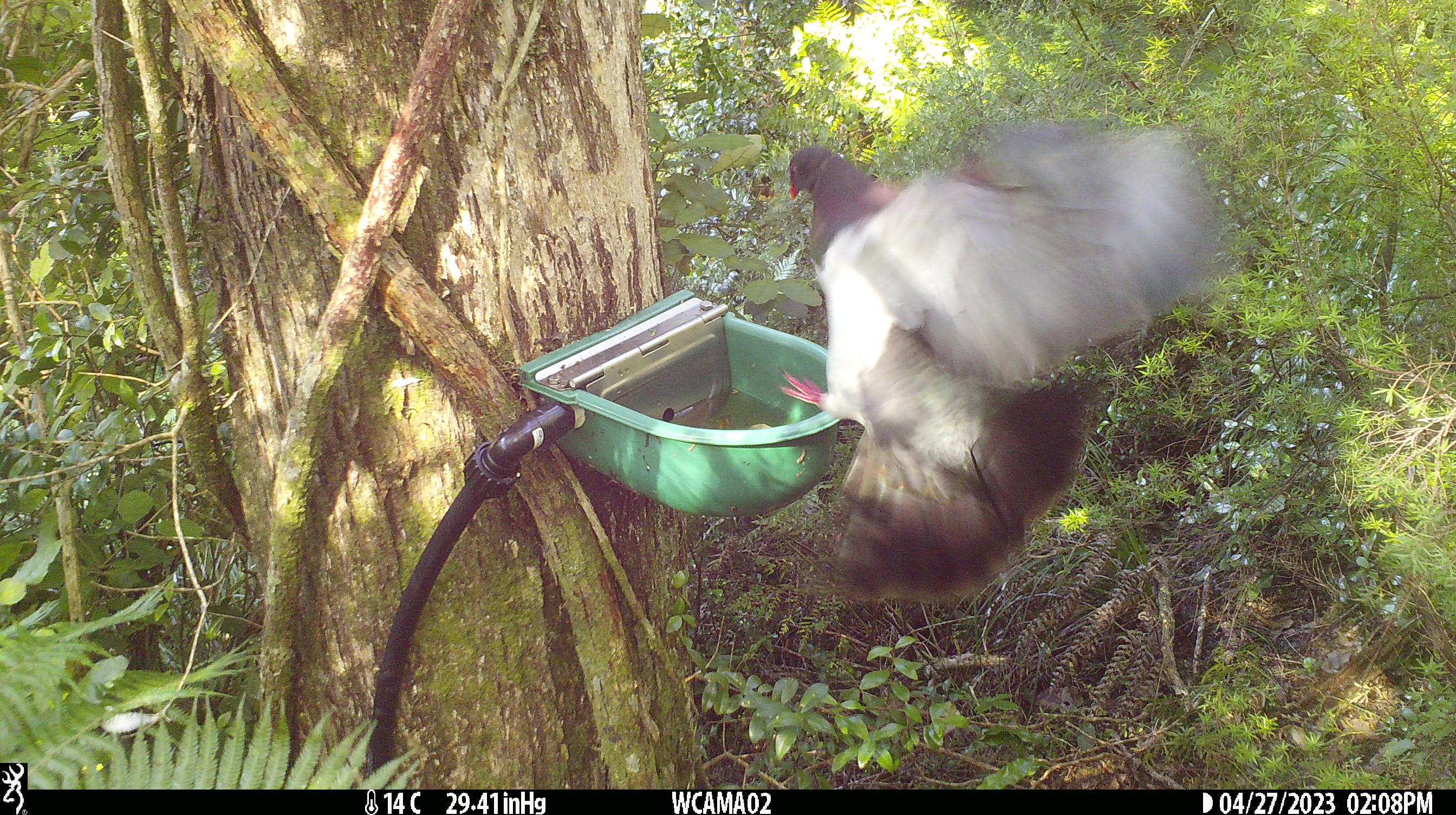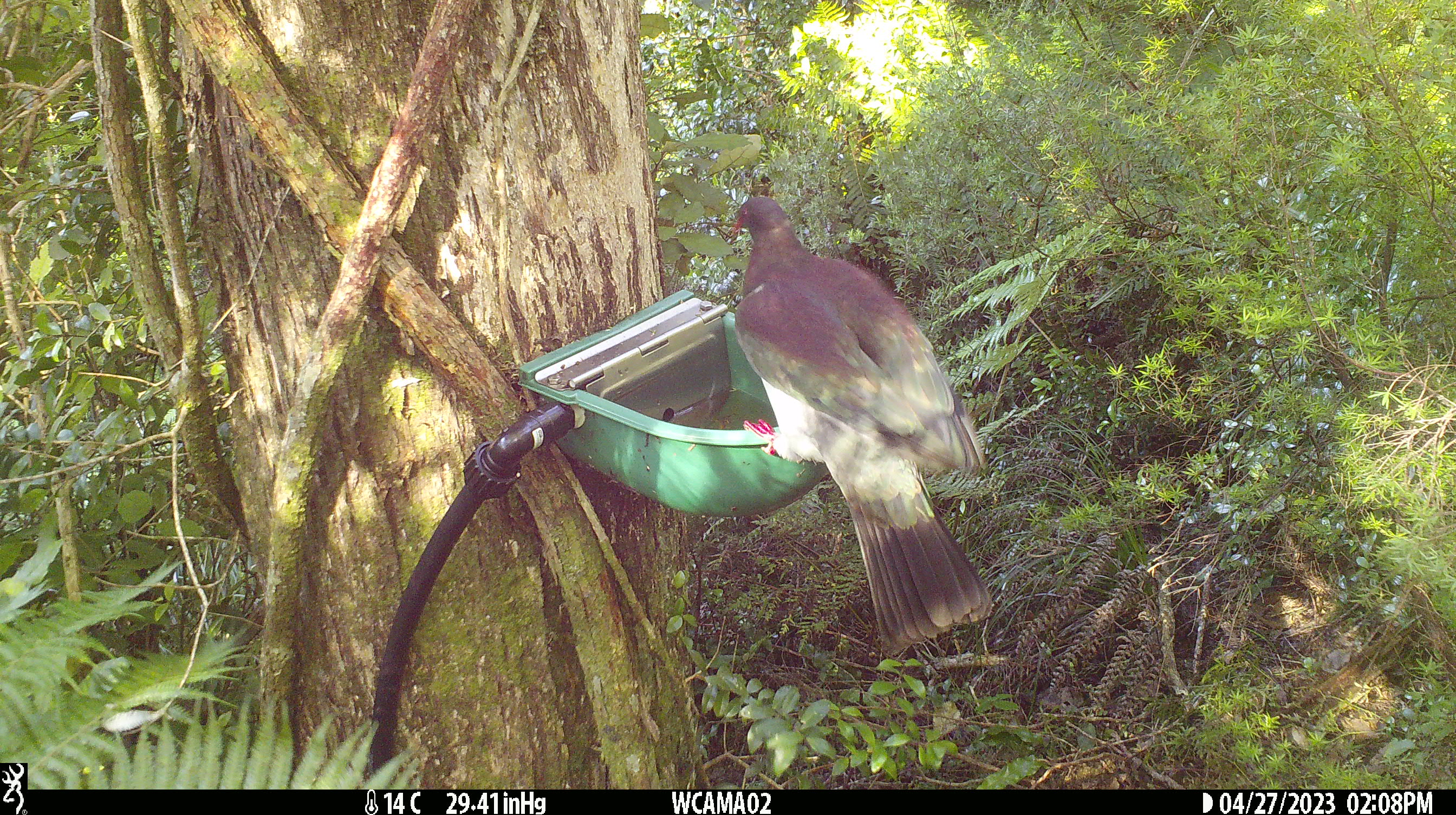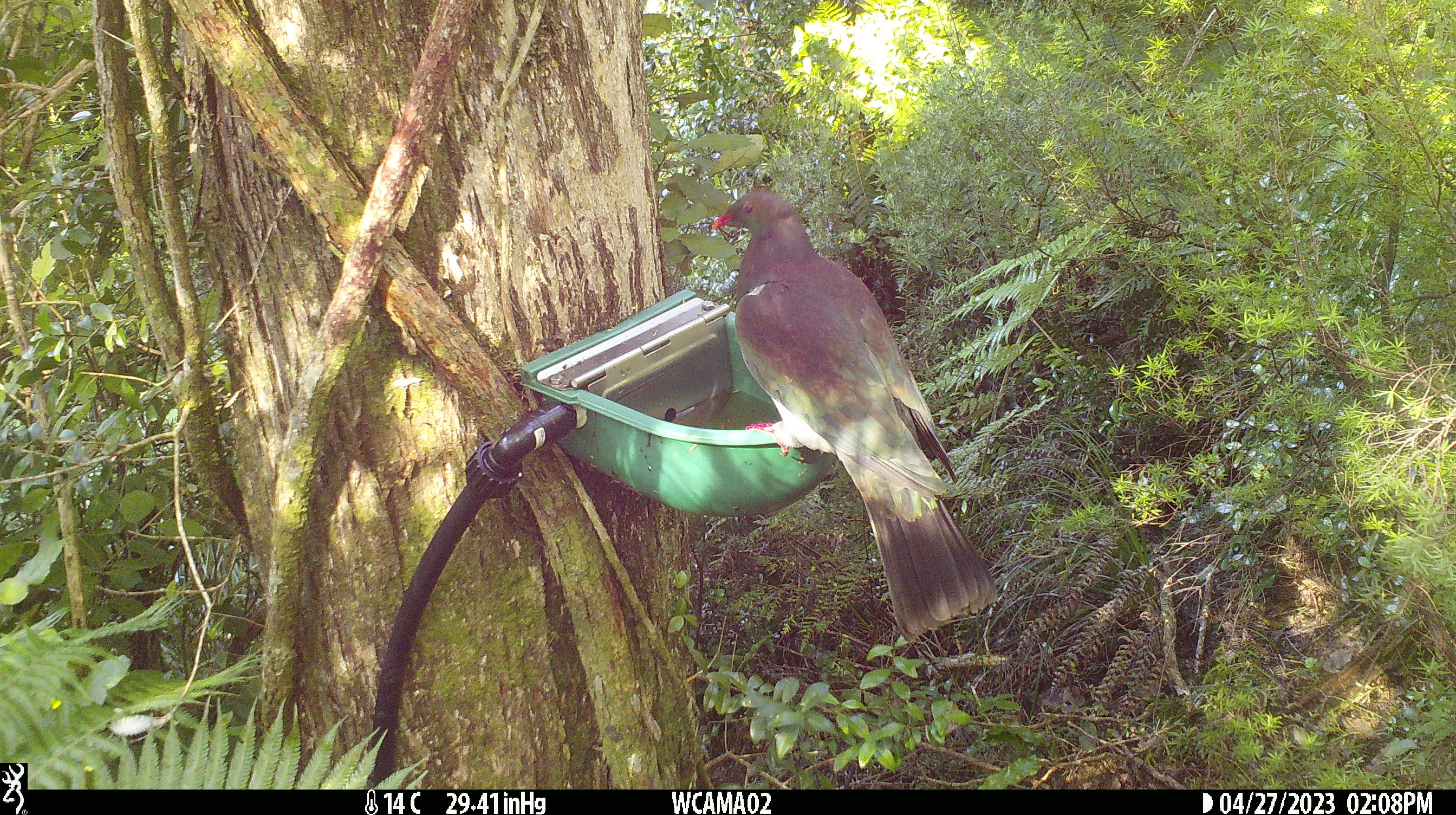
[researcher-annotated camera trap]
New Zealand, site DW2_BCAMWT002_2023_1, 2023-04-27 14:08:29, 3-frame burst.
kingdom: Animalia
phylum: Chordata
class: Aves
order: Columbiformes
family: Columbidae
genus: Hemiphaga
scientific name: Hemiphaga novaeseelandiae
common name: new zealand pigeon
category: kereru